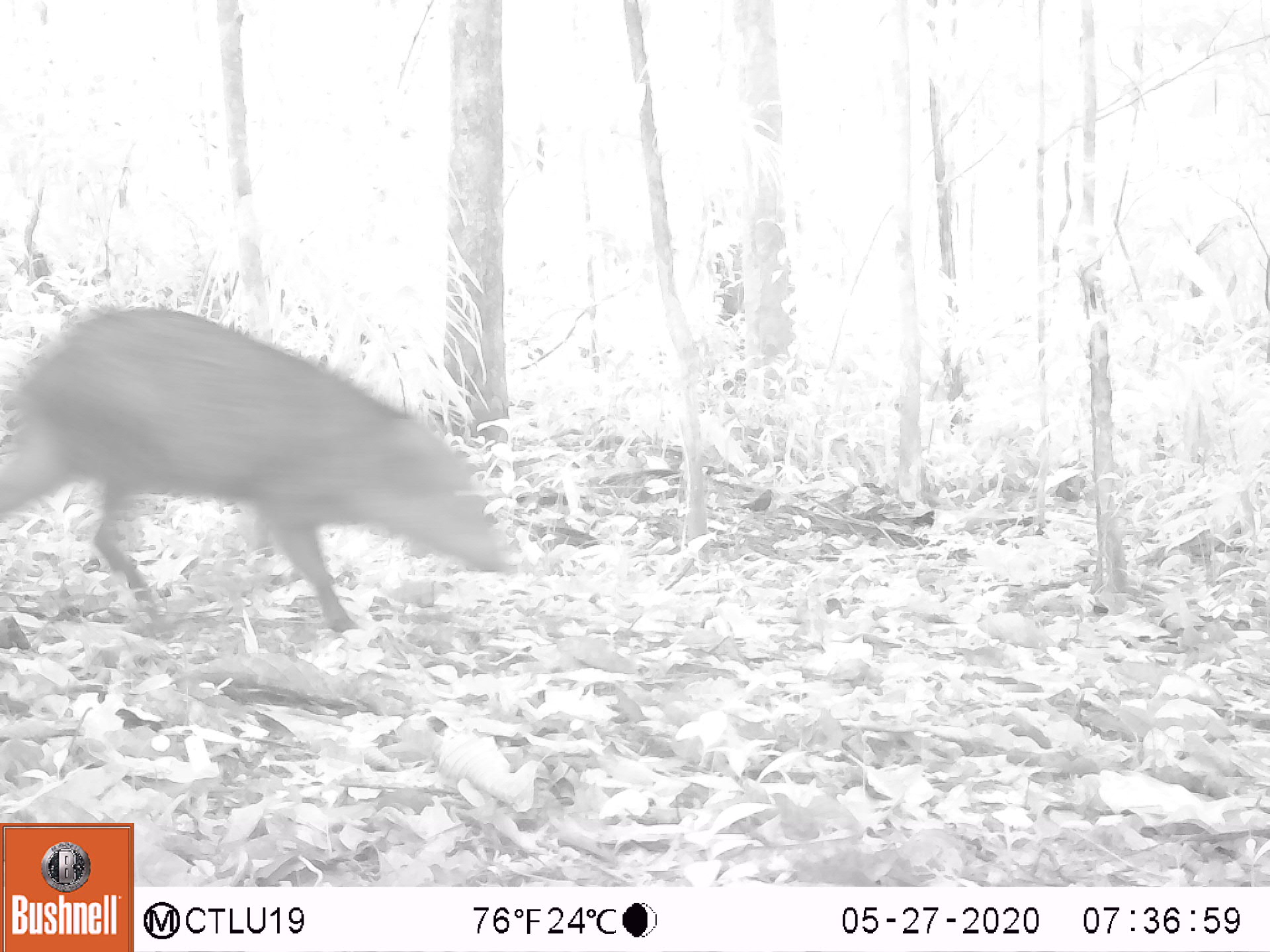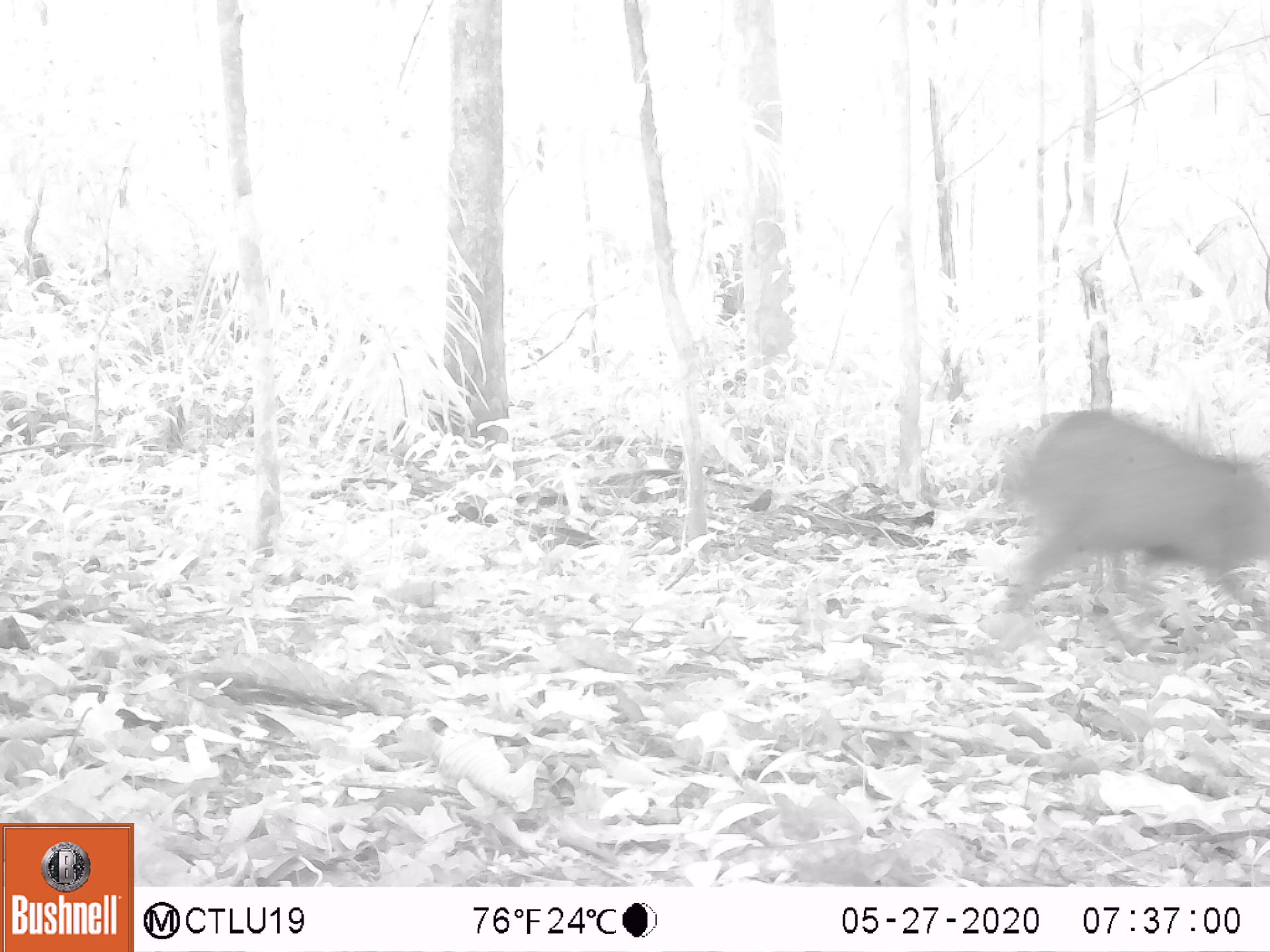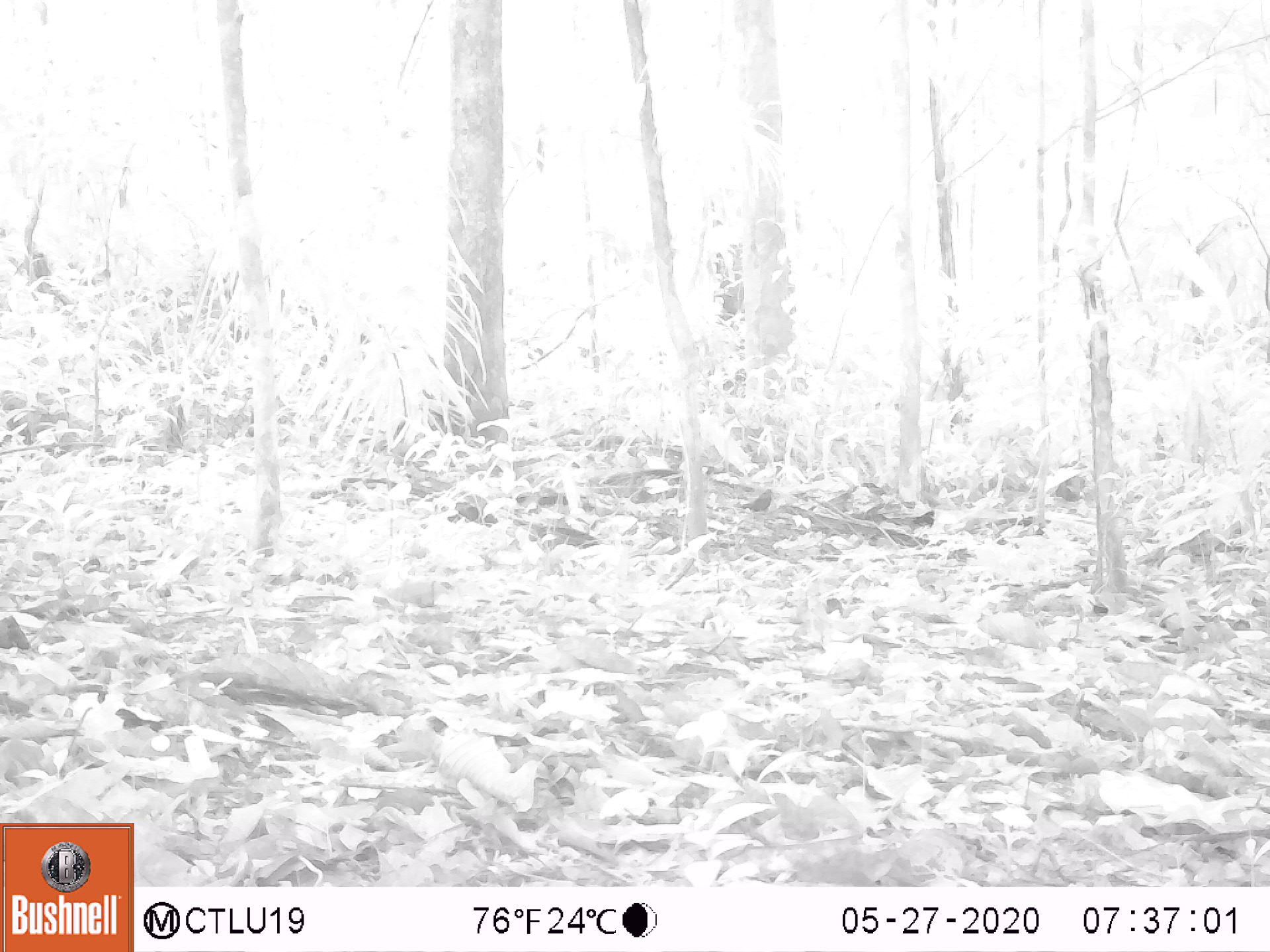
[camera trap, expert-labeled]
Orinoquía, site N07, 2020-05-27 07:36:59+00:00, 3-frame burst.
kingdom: Animalia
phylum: Chordata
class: Mammalia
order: Artiodactyla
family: Tayassuidae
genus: Pecari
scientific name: Pecari tajacu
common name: collared peccary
Collared peccary (Pecari tajacu).